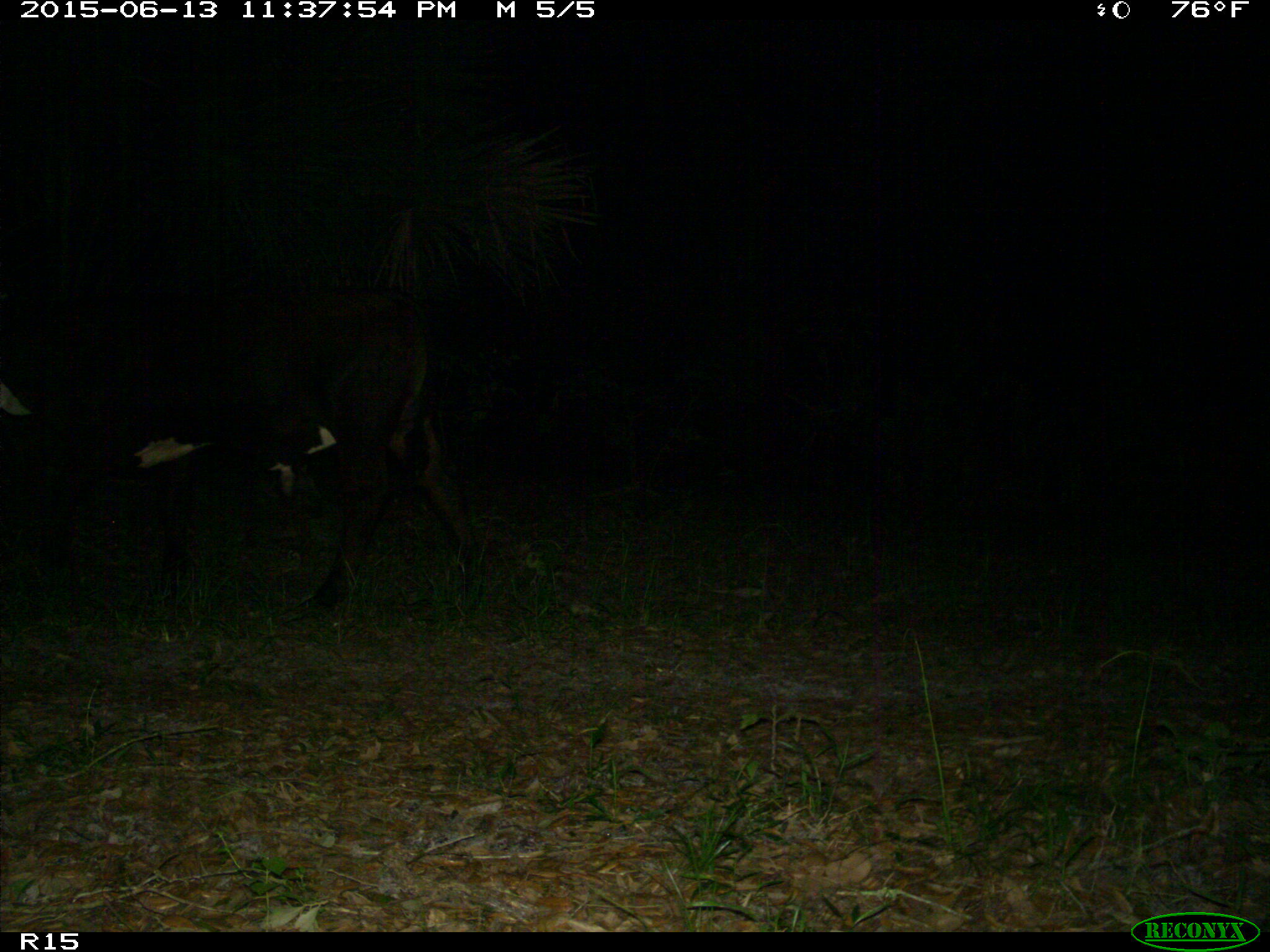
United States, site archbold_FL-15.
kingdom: Animalia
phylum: Chordata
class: Mammalia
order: Artiodactyla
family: Bovidae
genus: Bos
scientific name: Bos taurus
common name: domestic cow